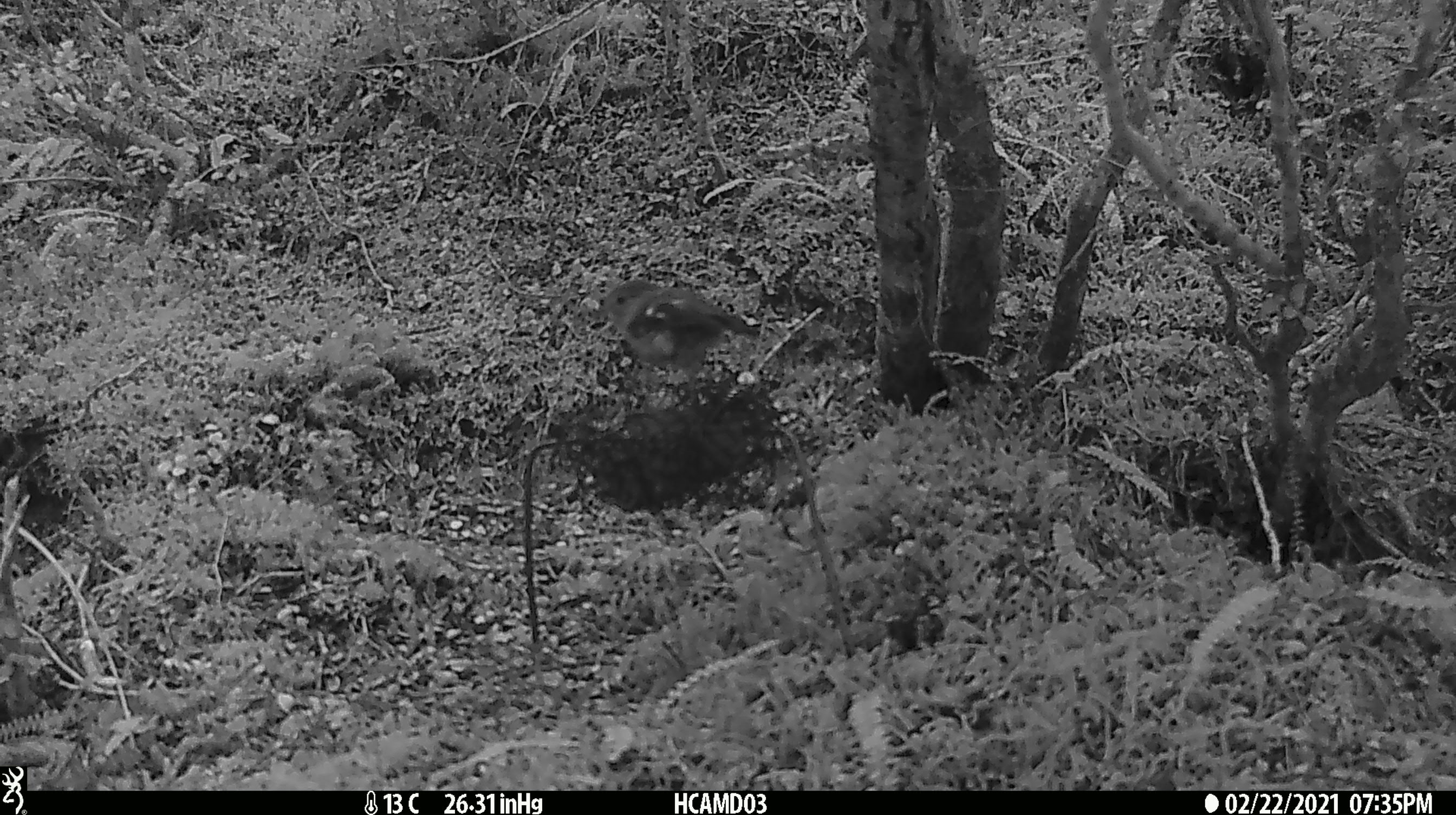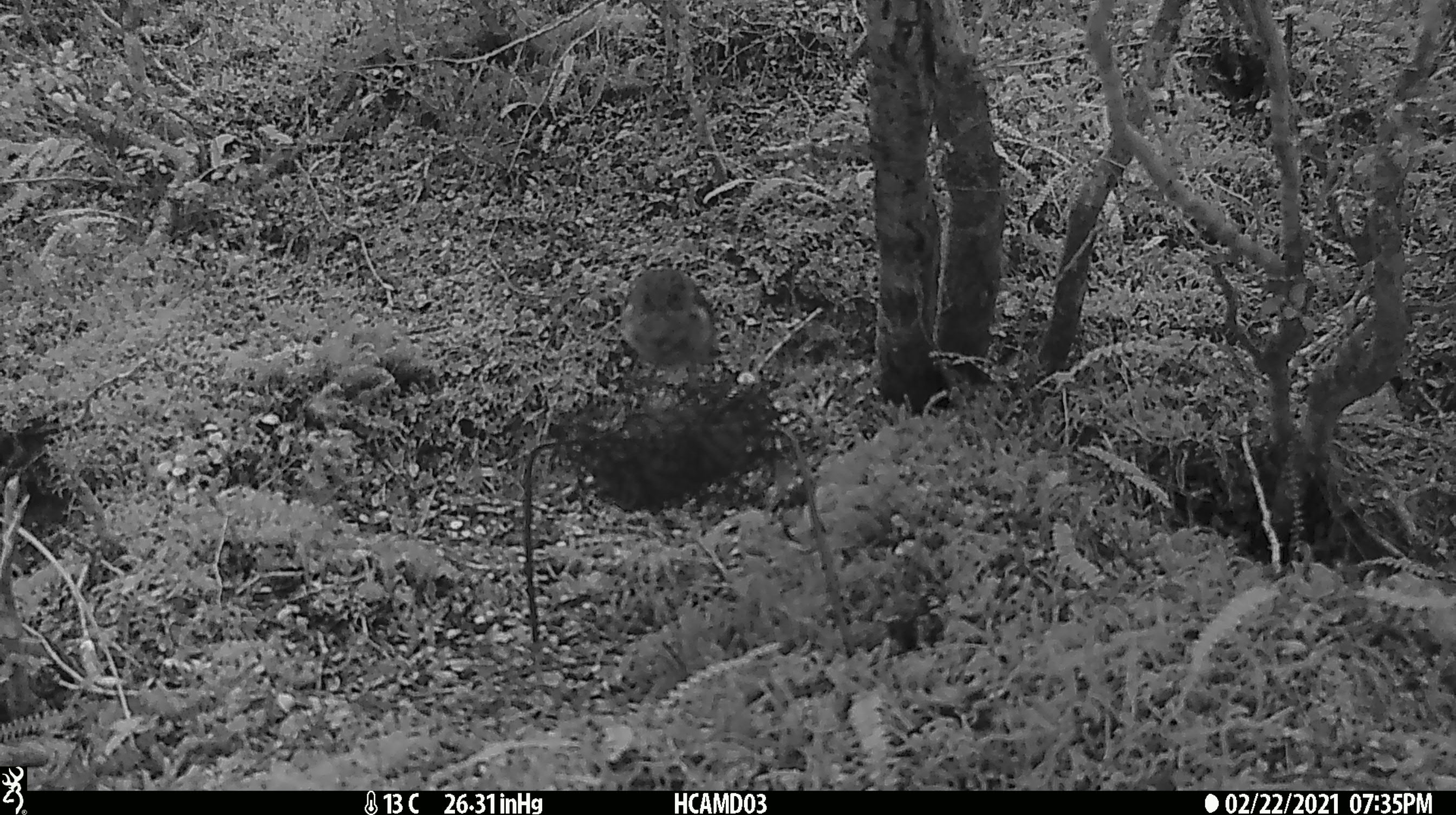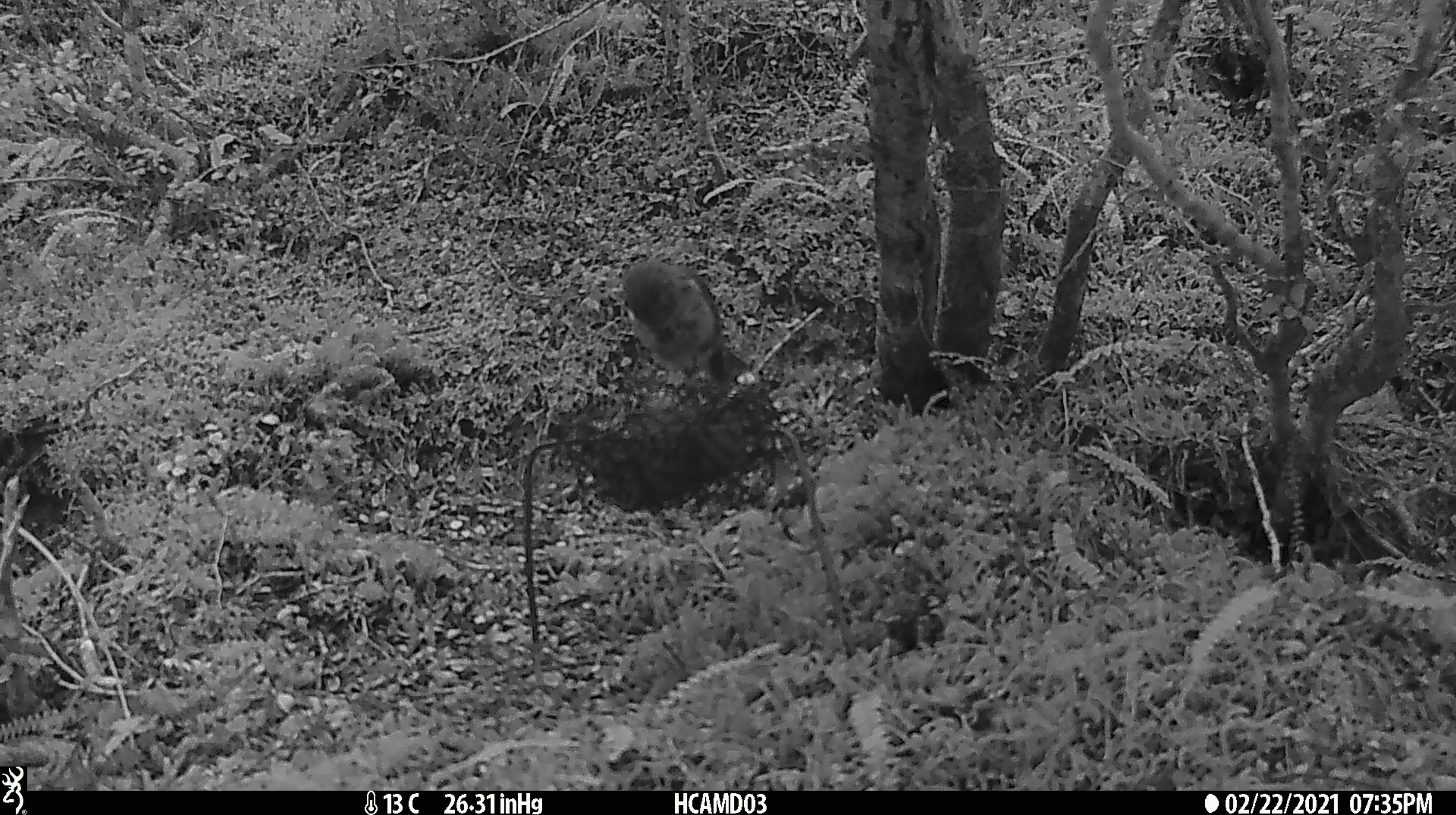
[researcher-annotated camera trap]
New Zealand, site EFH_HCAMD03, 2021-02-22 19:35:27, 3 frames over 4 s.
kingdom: Animalia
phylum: Chordata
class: Aves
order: Passeriformes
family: Petroicidae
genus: Petroica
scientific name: Petroica macrocephala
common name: tomtit